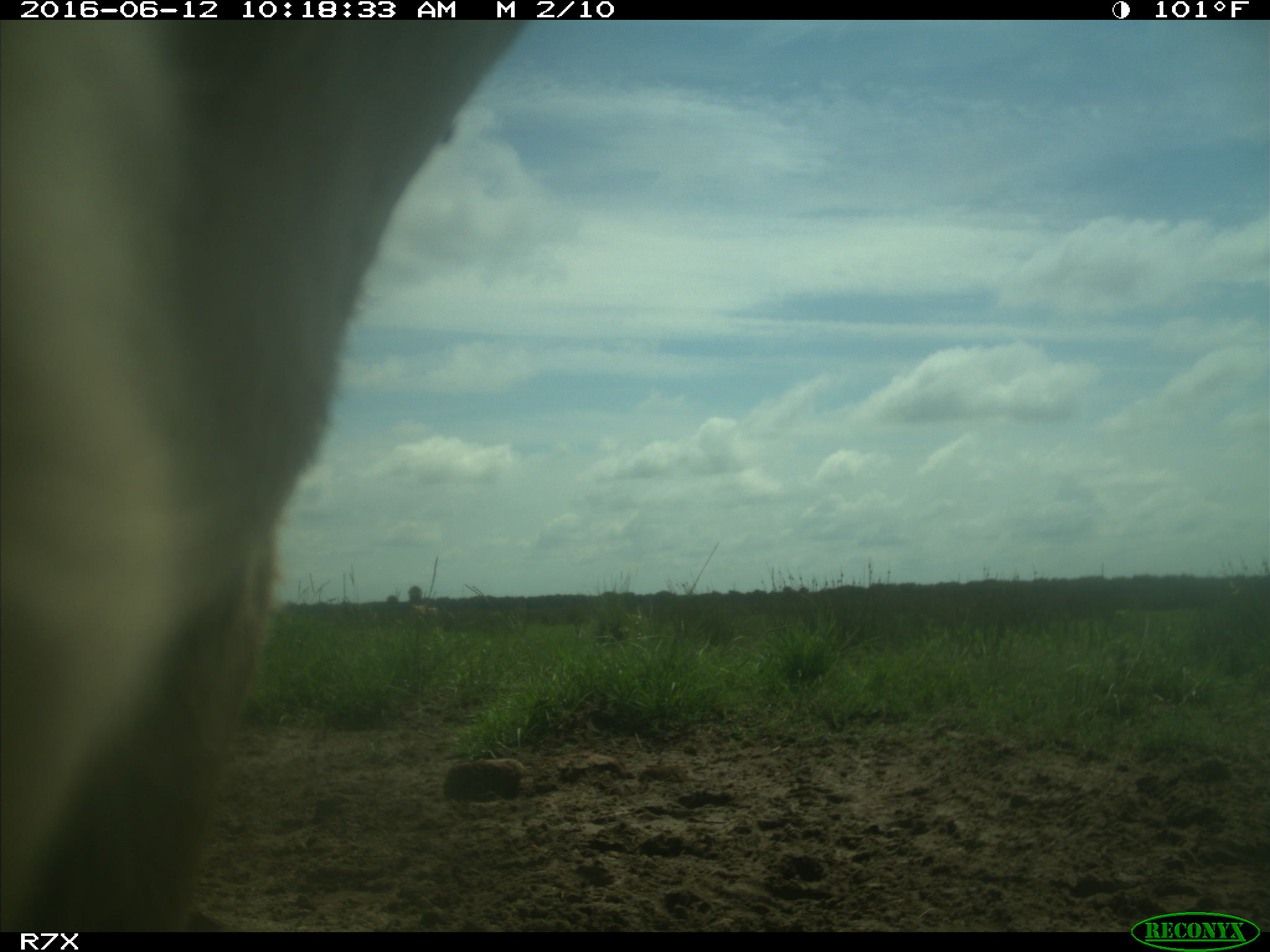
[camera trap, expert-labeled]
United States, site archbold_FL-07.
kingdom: Animalia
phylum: Chordata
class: Mammalia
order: Artiodactyla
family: Bovidae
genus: Bos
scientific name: Bos taurus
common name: domestic cow